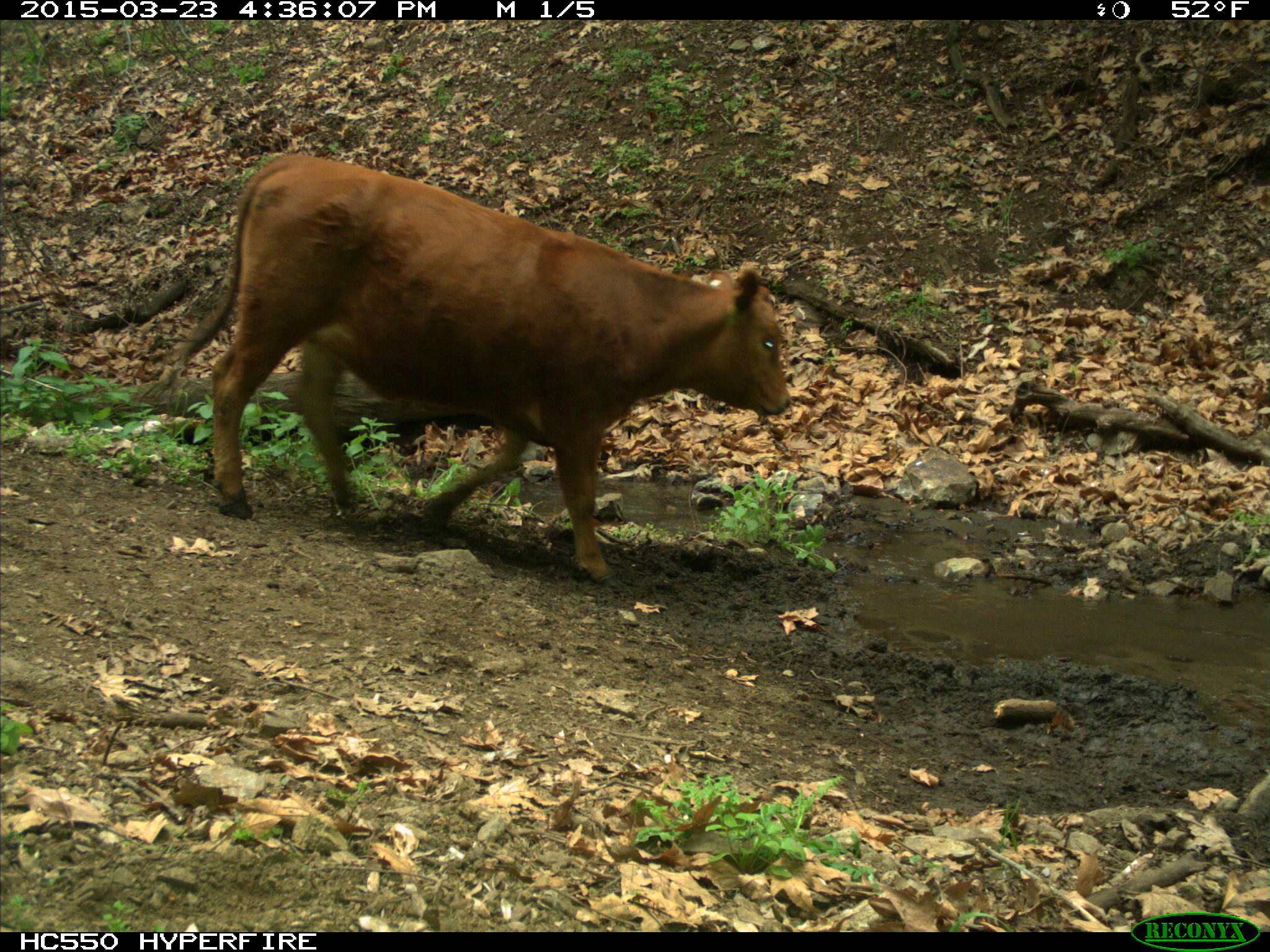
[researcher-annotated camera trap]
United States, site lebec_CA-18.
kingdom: Animalia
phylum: Chordata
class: Mammalia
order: Artiodactyla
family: Bovidae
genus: Bos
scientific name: Bos taurus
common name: domestic cow